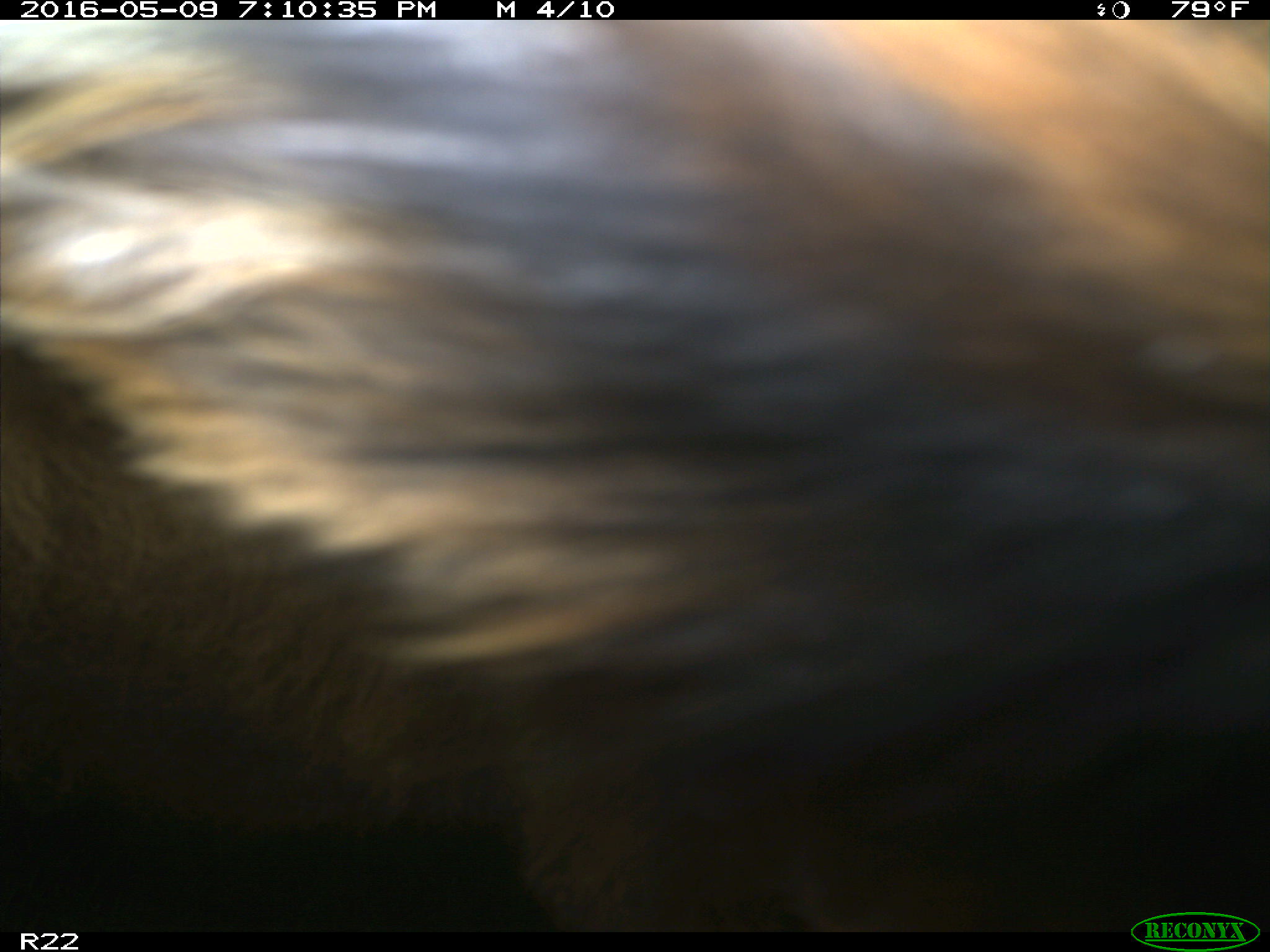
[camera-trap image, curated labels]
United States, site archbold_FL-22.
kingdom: Animalia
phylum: Chordata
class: Mammalia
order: Artiodactyla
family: Bovidae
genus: Bos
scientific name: Bos taurus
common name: domestic cow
Bos taurus (domestic cow).